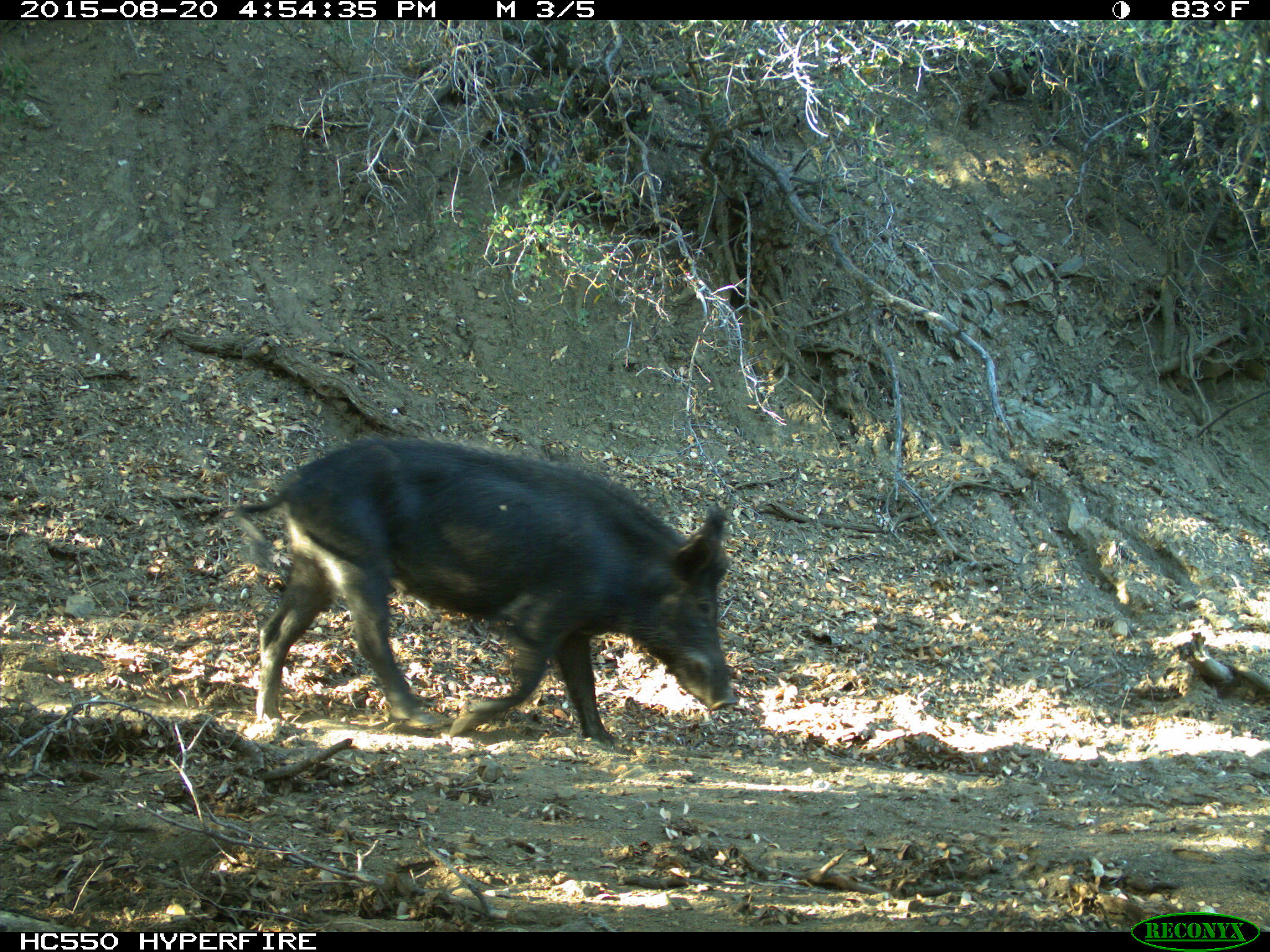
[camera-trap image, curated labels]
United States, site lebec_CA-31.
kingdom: Animalia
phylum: Chordata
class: Mammalia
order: Artiodactyla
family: Suidae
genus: Sus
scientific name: Sus scrofa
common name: wild boar